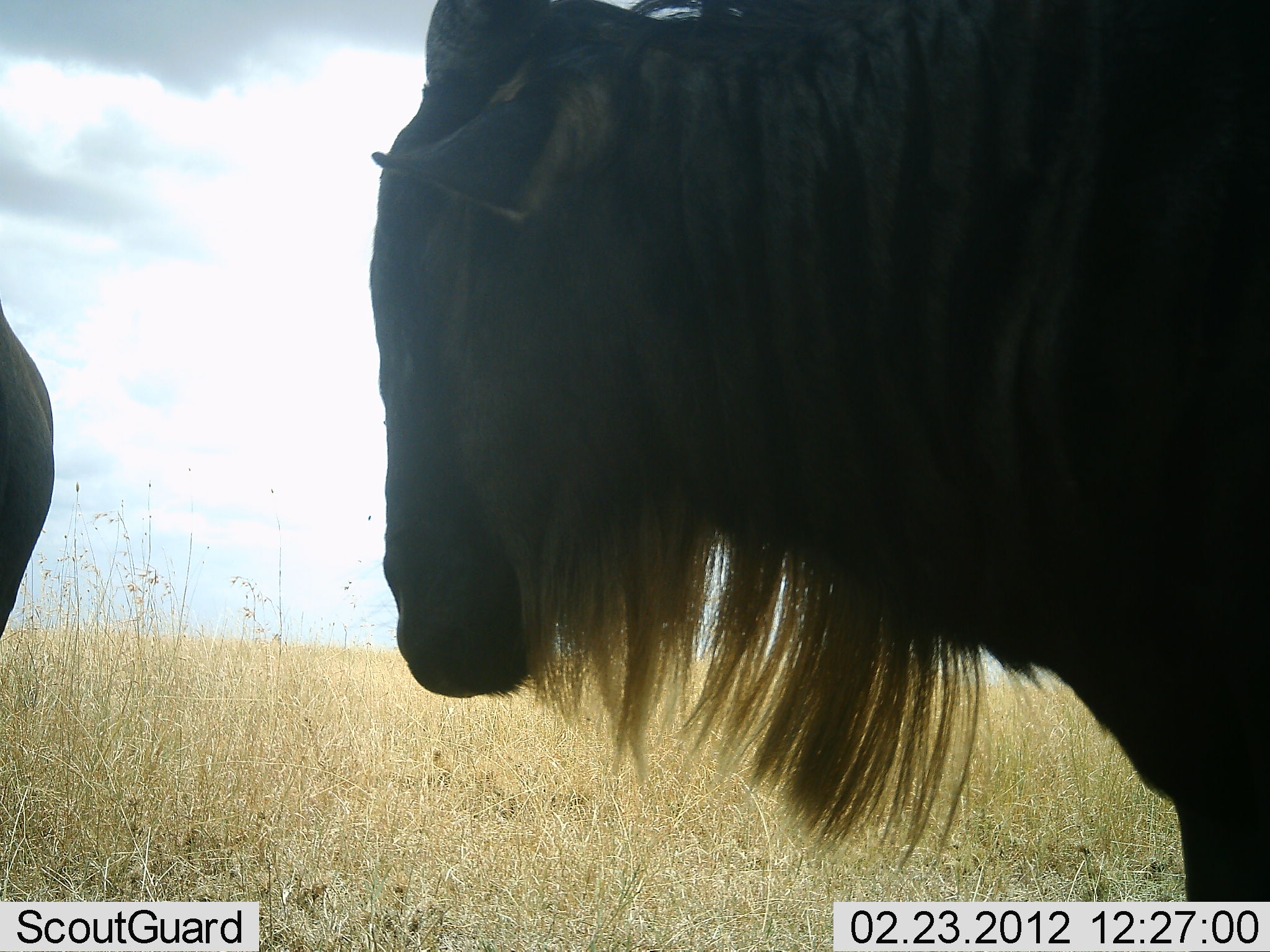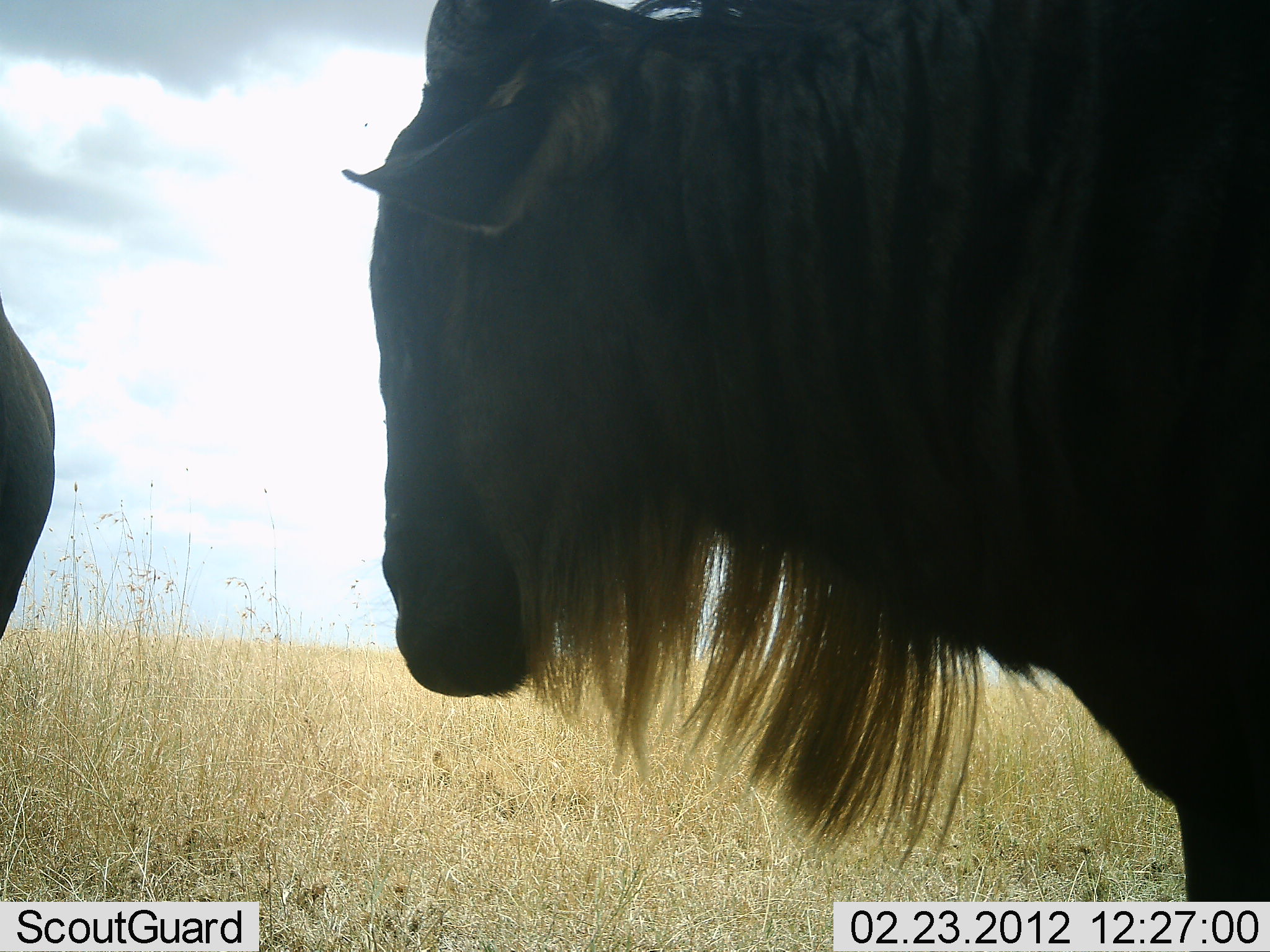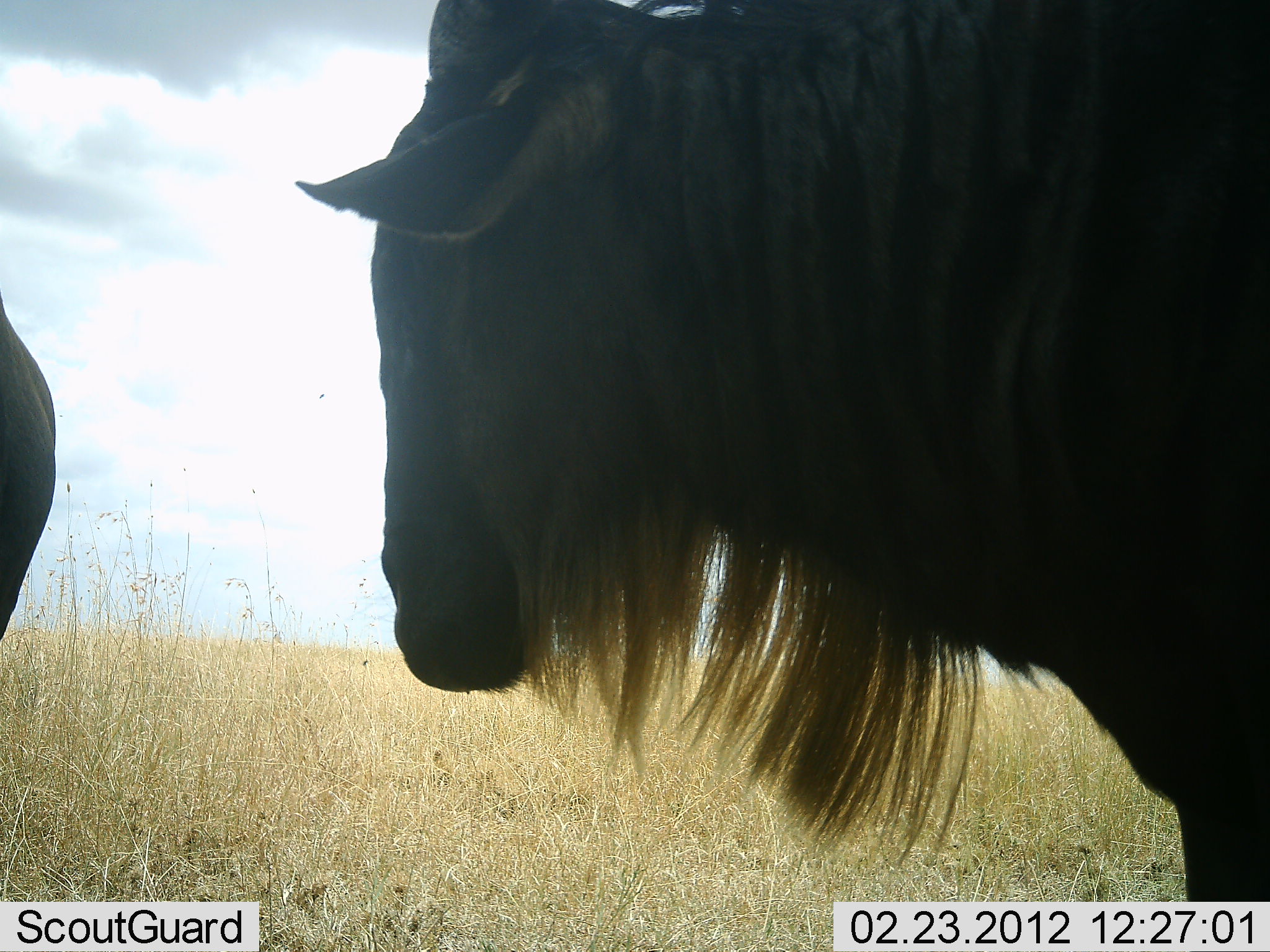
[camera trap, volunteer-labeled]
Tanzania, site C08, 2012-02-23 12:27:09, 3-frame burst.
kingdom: Animalia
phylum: Chordata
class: Mammalia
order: Artiodactyla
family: Bovidae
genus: Connochaetes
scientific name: Connochaetes taurinus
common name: blue wildebeest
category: wildebeest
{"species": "wildebeest (blue wildebeest) (Connochaetes taurinus)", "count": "2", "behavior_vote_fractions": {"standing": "88%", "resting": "12%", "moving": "6%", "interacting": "0%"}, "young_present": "0%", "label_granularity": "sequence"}